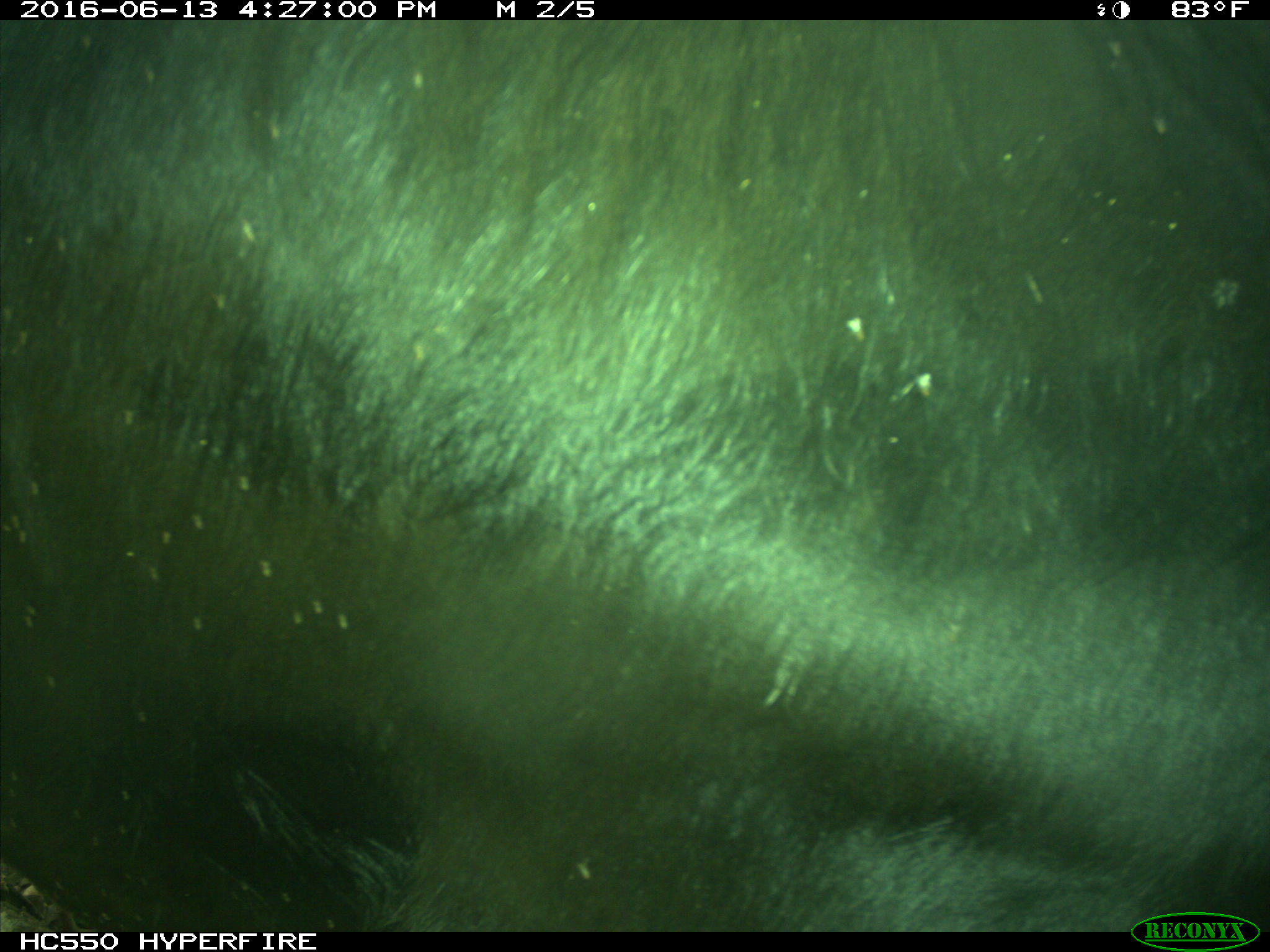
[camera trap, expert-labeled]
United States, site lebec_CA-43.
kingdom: Animalia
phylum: Chordata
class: Mammalia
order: Artiodactyla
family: Bovidae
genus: Bos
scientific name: Bos taurus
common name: domestic cow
Bos taurus (domestic cow).